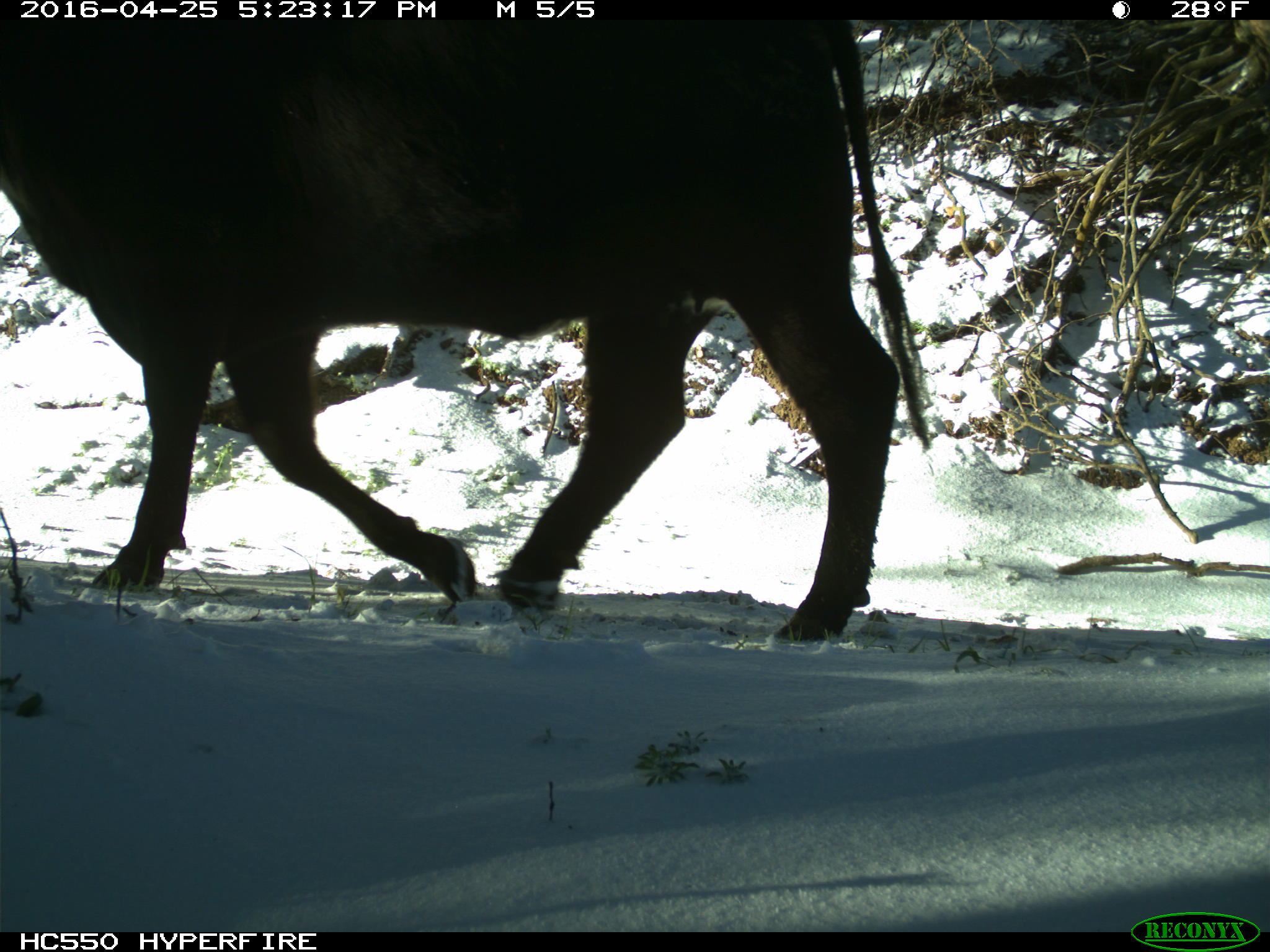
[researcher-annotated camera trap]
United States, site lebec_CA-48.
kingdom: Animalia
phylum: Chordata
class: Mammalia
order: Artiodactyla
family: Bovidae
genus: Bos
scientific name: Bos taurus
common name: domestic cow